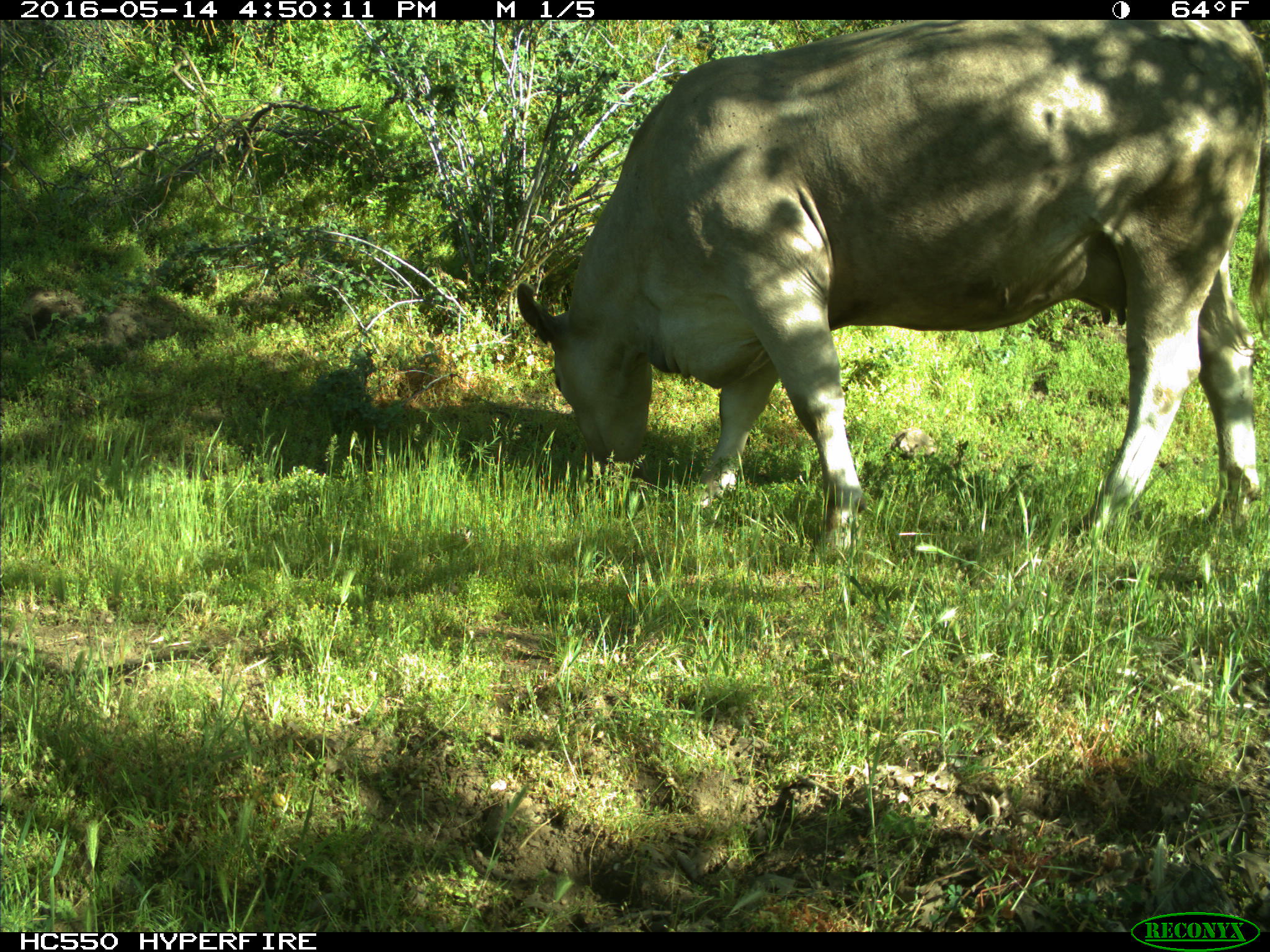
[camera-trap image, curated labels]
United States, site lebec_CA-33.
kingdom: Animalia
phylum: Chordata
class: Mammalia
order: Artiodactyla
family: Bovidae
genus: Bos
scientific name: Bos taurus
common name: domestic cow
Bos taurus (domestic cow).